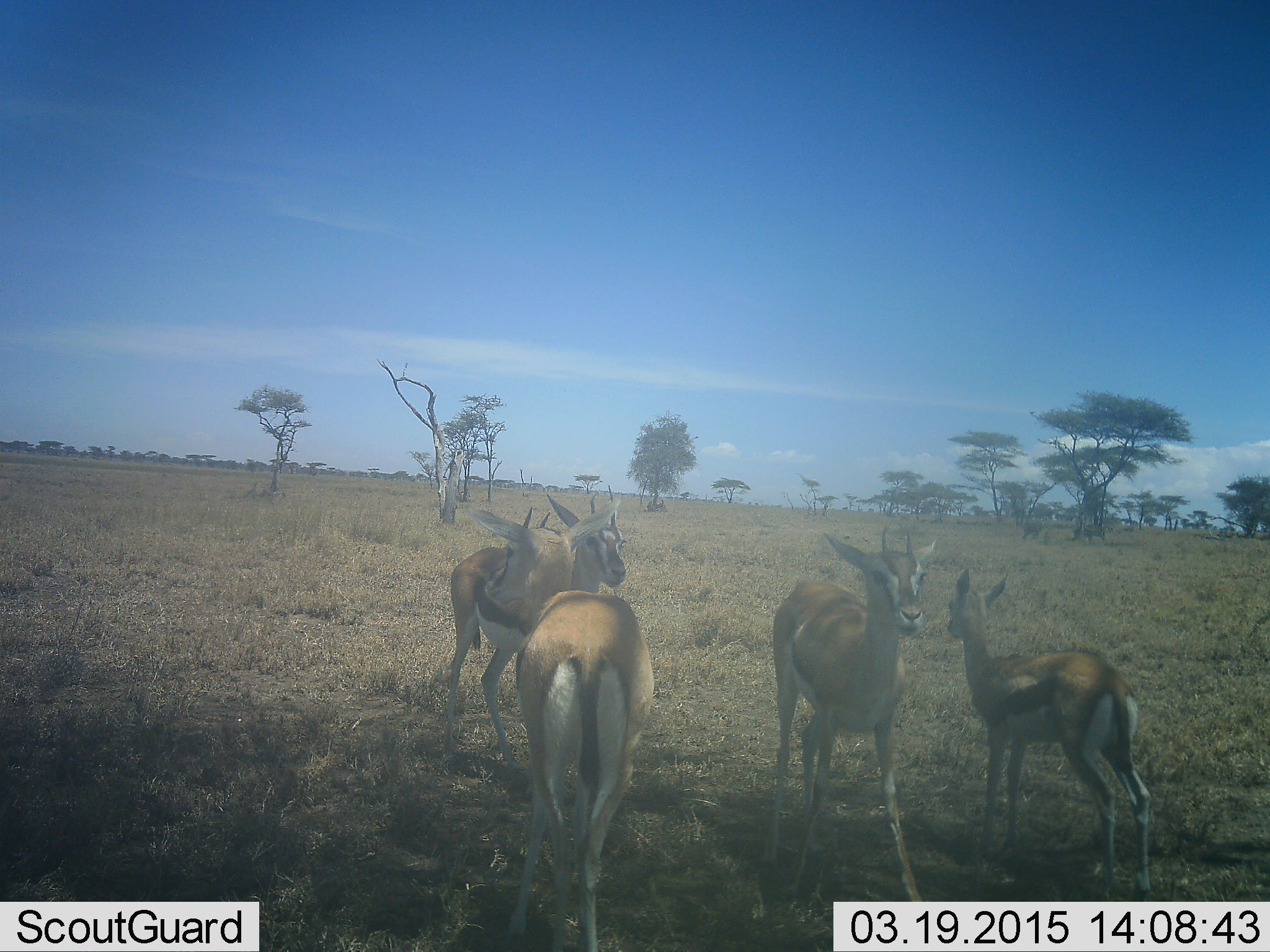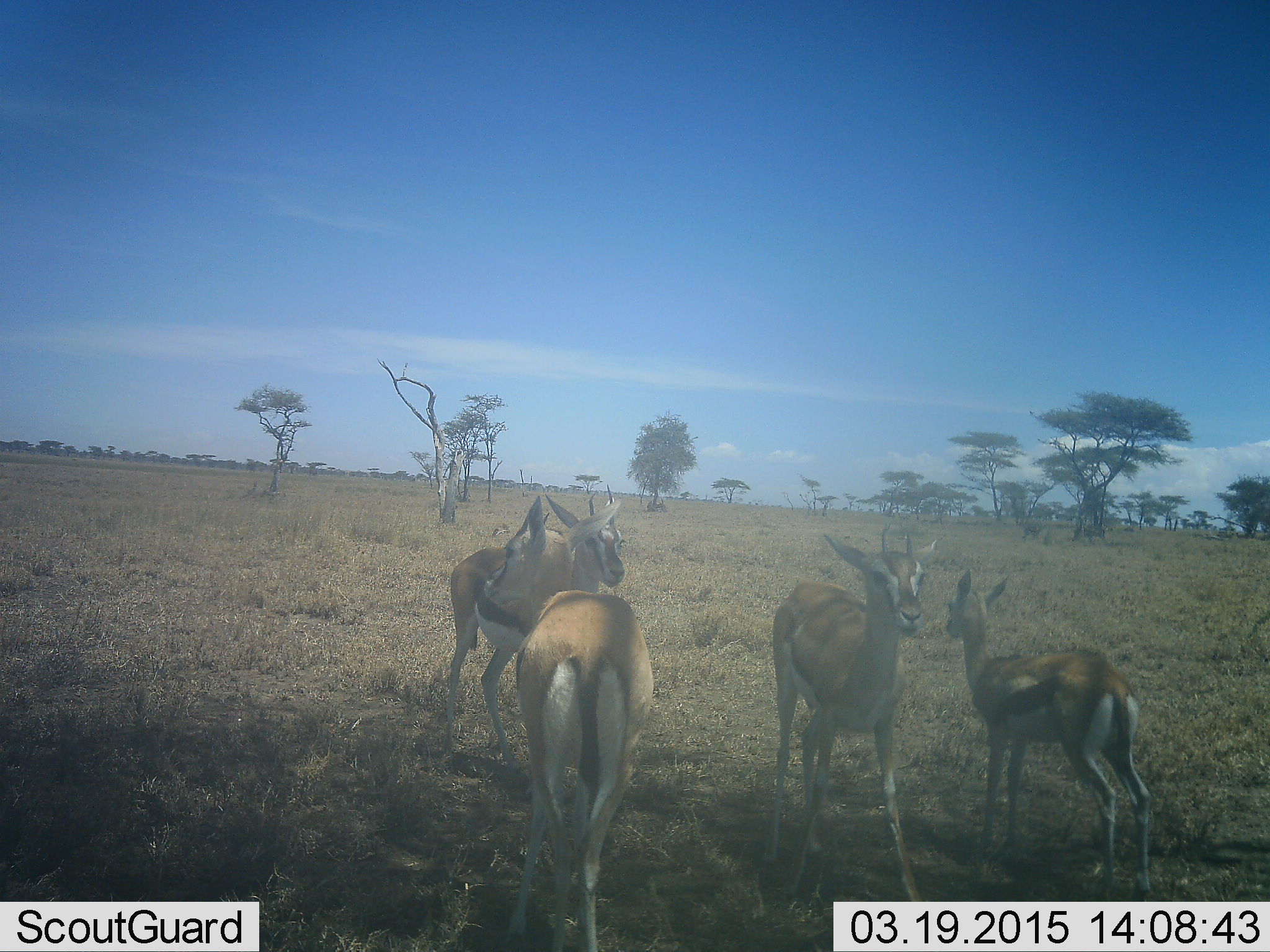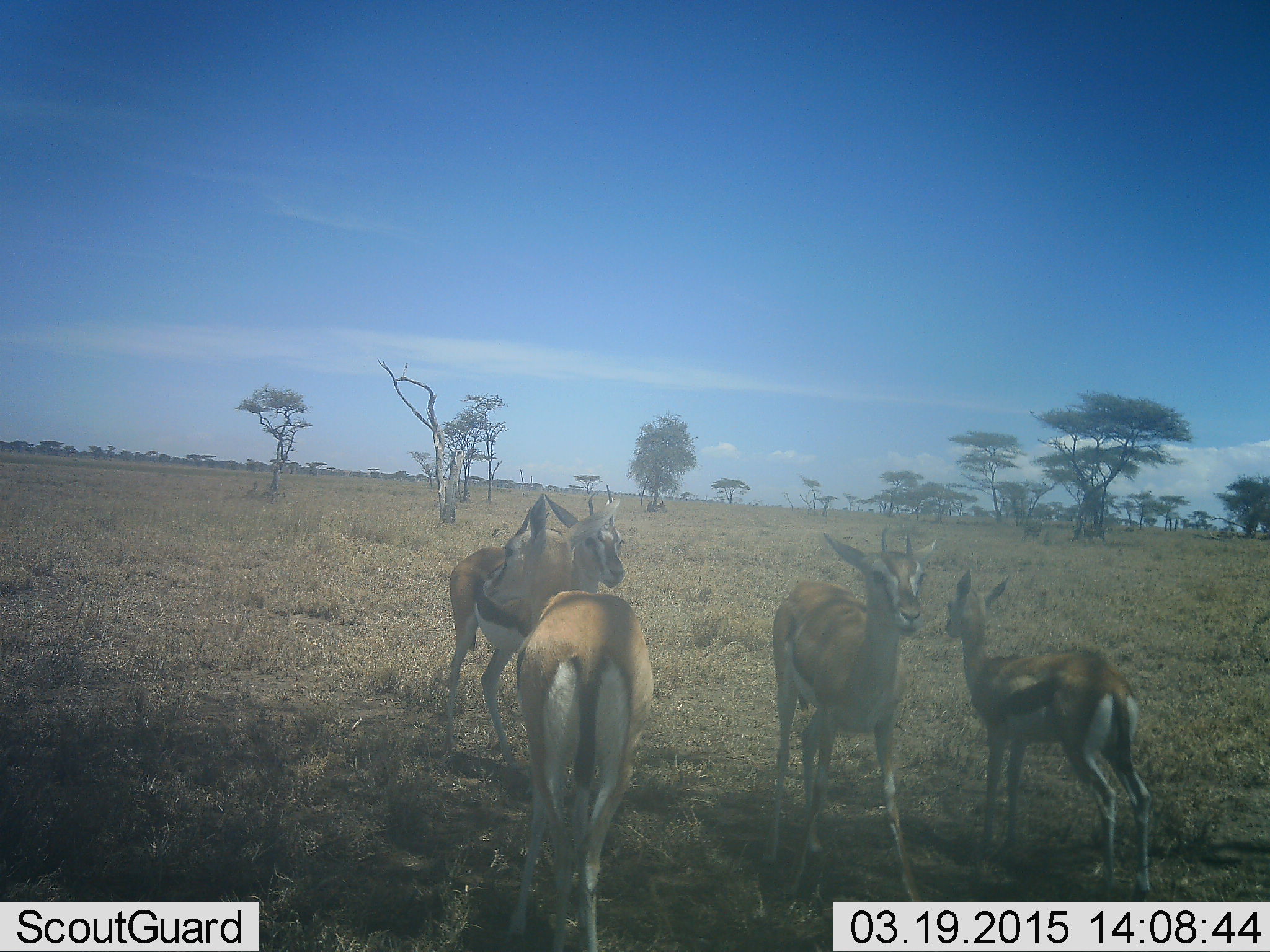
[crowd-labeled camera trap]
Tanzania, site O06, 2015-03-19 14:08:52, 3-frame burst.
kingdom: Animalia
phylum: Chordata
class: Mammalia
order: Artiodactyla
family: Bovidae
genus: Eudorcas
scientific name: Eudorcas thomsonii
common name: thomson's gazelle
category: gazellethomsons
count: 4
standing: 80%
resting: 30%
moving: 10%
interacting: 10%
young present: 20%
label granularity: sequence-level